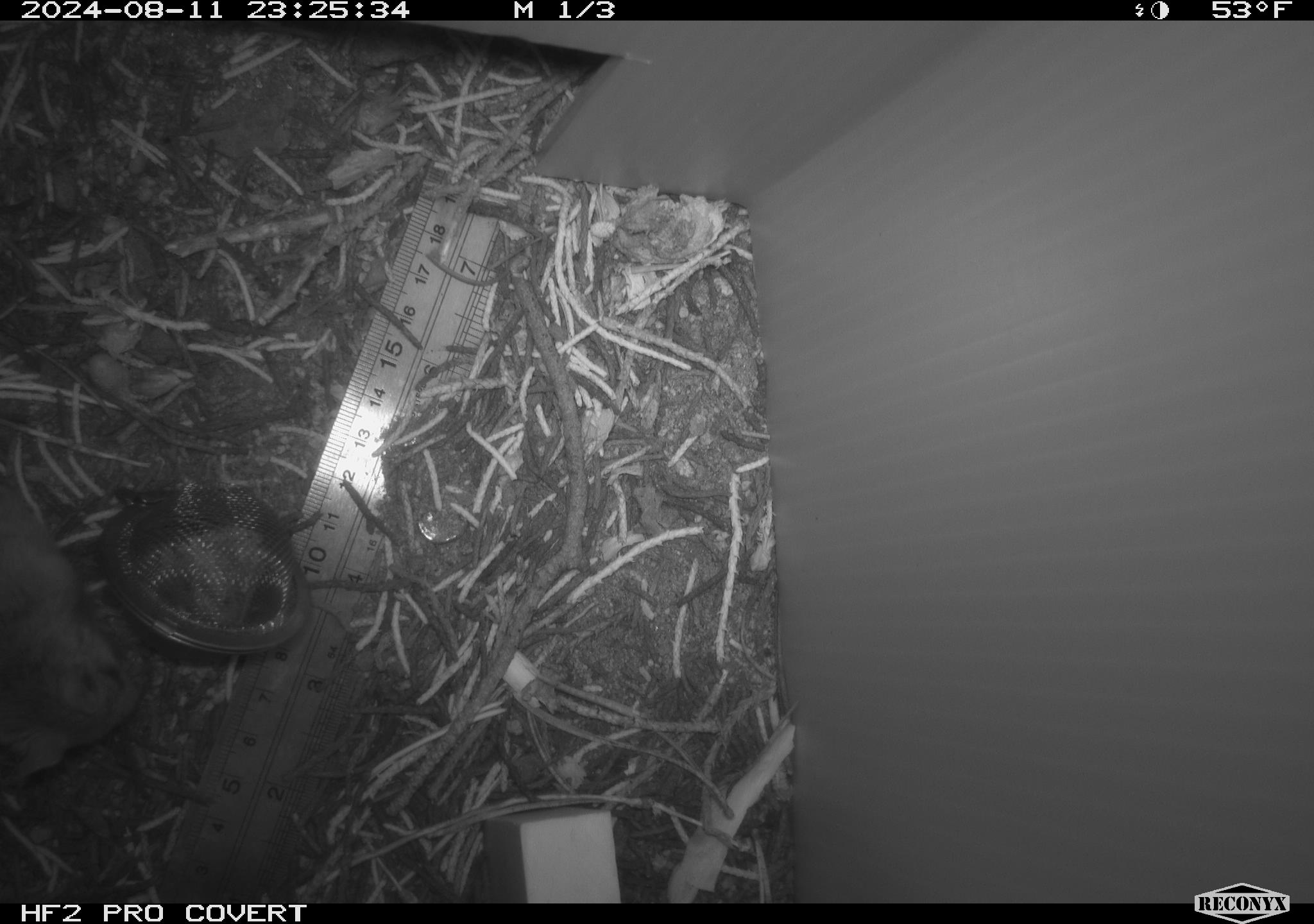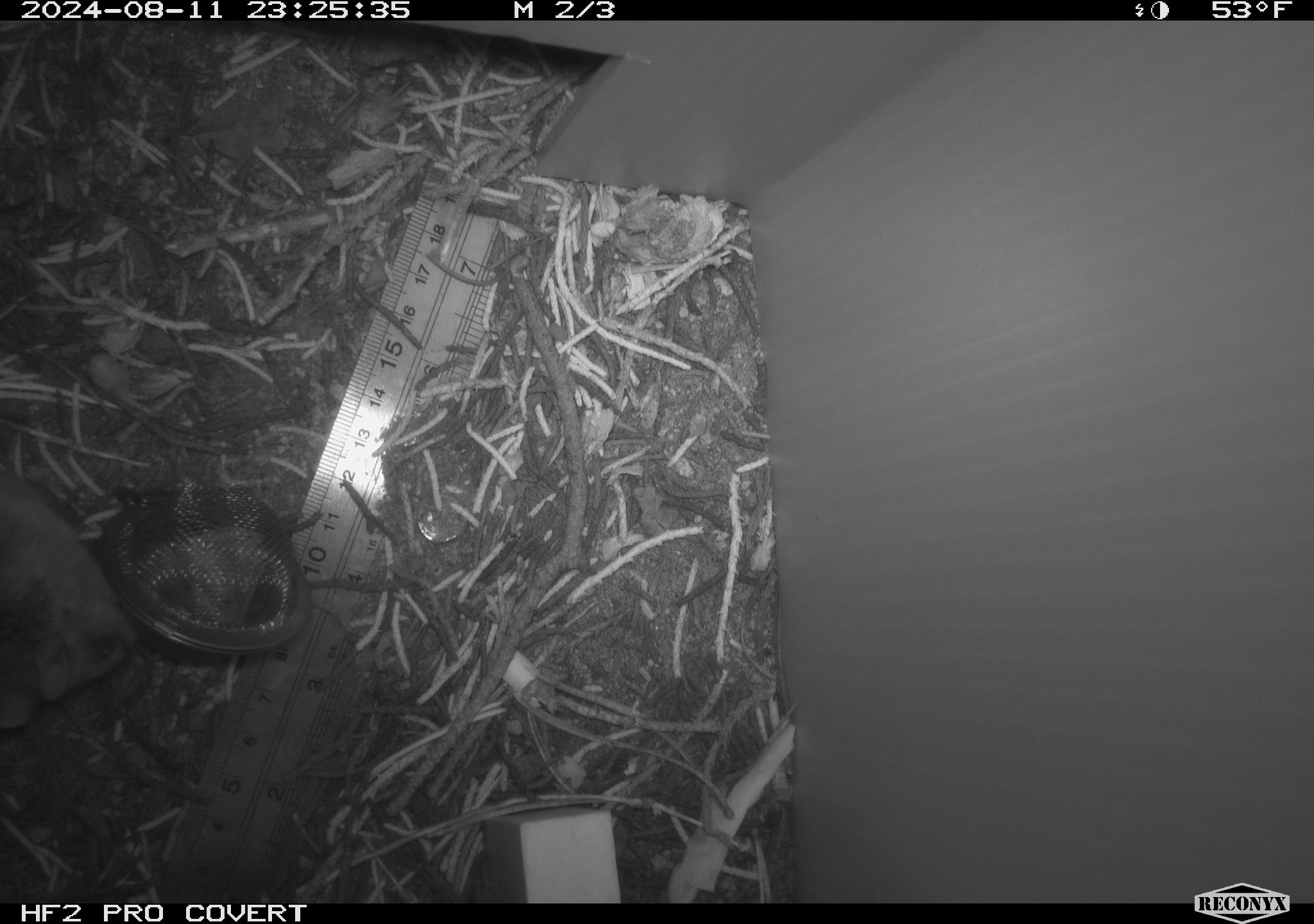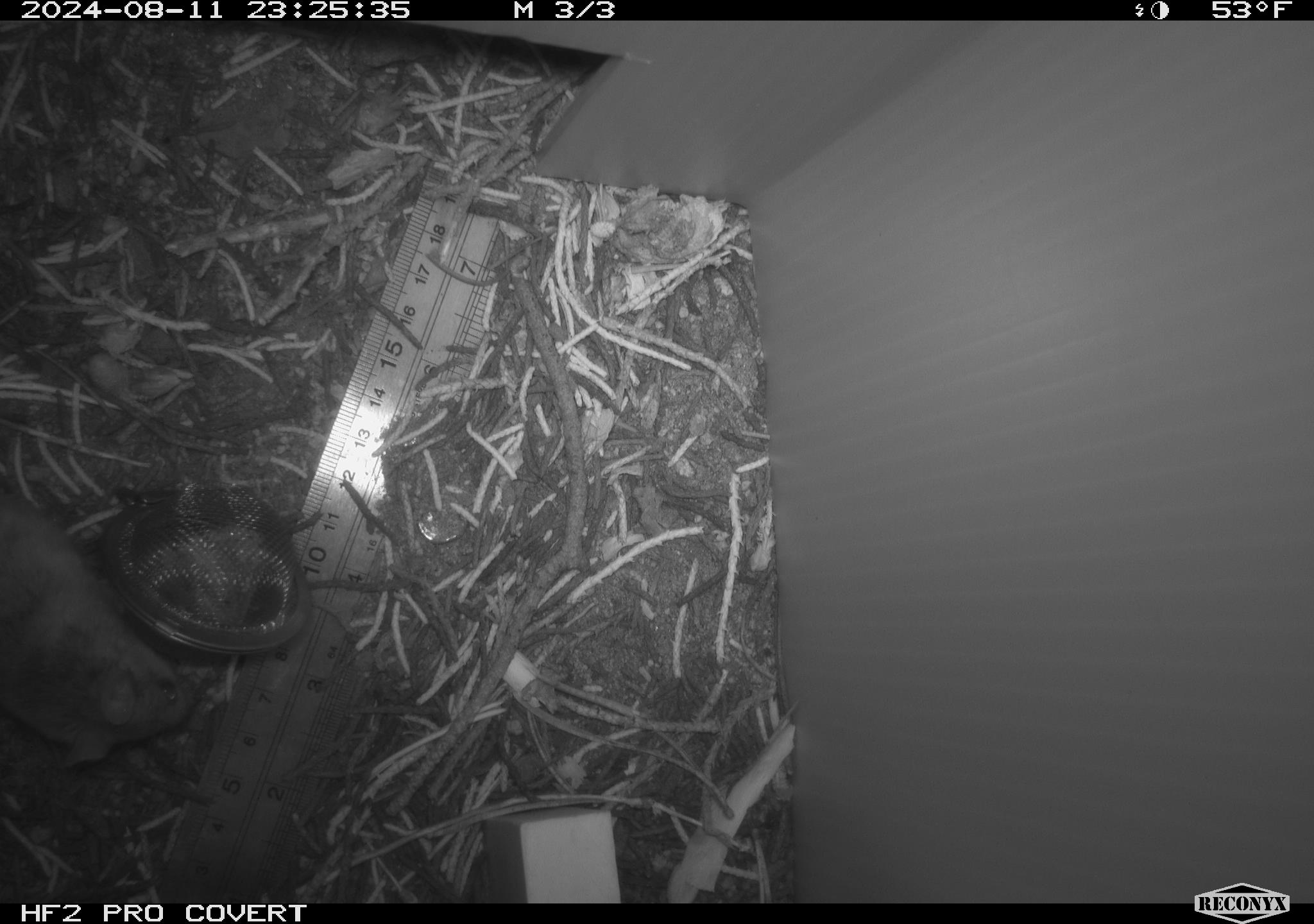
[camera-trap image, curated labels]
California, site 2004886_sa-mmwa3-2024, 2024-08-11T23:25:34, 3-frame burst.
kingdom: Animalia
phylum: Chordata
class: Mammalia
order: Rodentia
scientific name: Rodentia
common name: mouse species